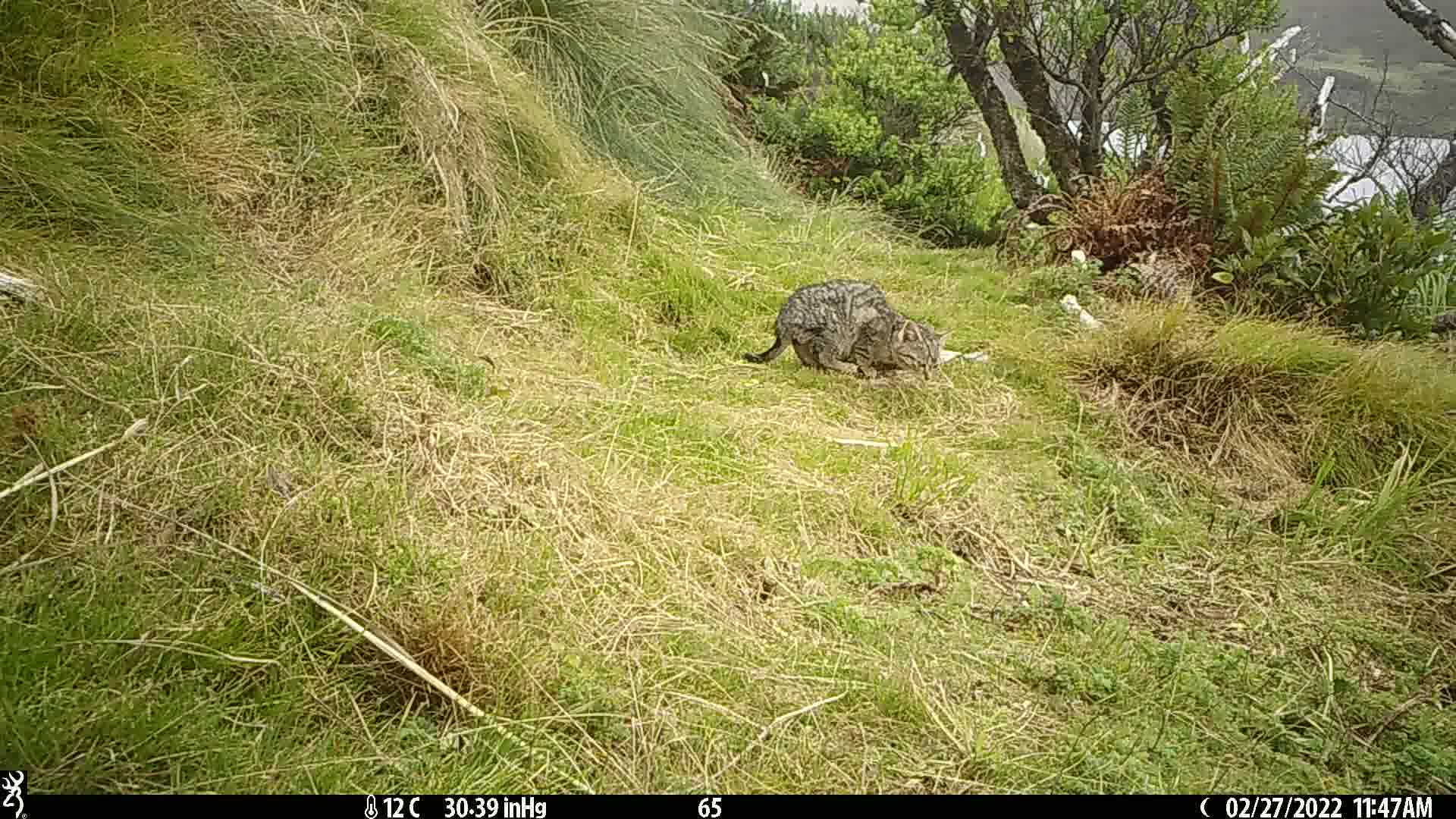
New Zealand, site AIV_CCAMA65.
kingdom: Animalia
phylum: Chordata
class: Mammalia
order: Carnivora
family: Felidae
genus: Felis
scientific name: Felis catus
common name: domestic cat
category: cat